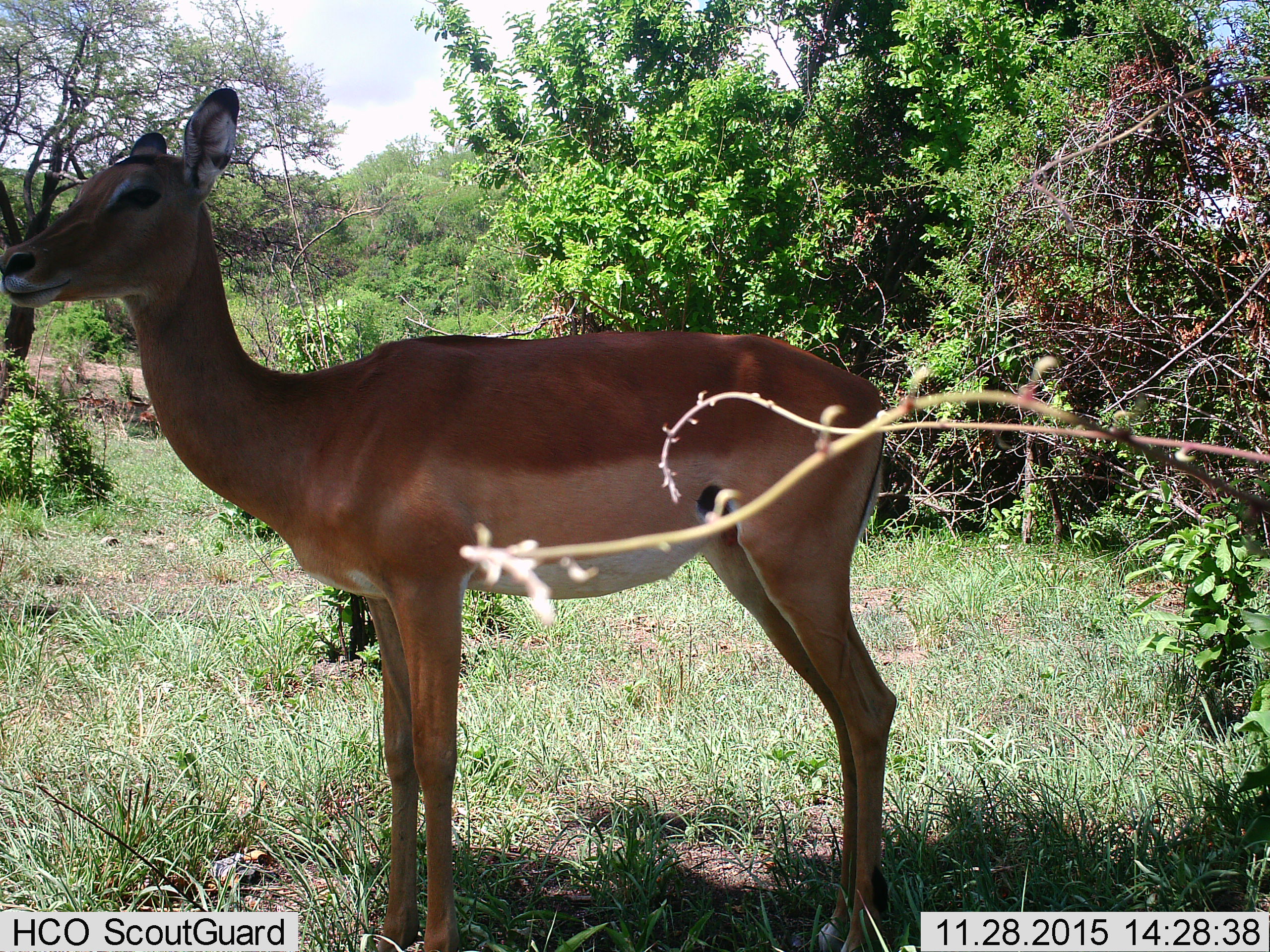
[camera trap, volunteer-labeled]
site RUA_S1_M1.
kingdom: Animalia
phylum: Chordata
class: Mammalia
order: Artiodactyla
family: Bovidae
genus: Aepyceros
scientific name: Aepyceros melampus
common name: impala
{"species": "impala (Aepyceros melampus)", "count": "1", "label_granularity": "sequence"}